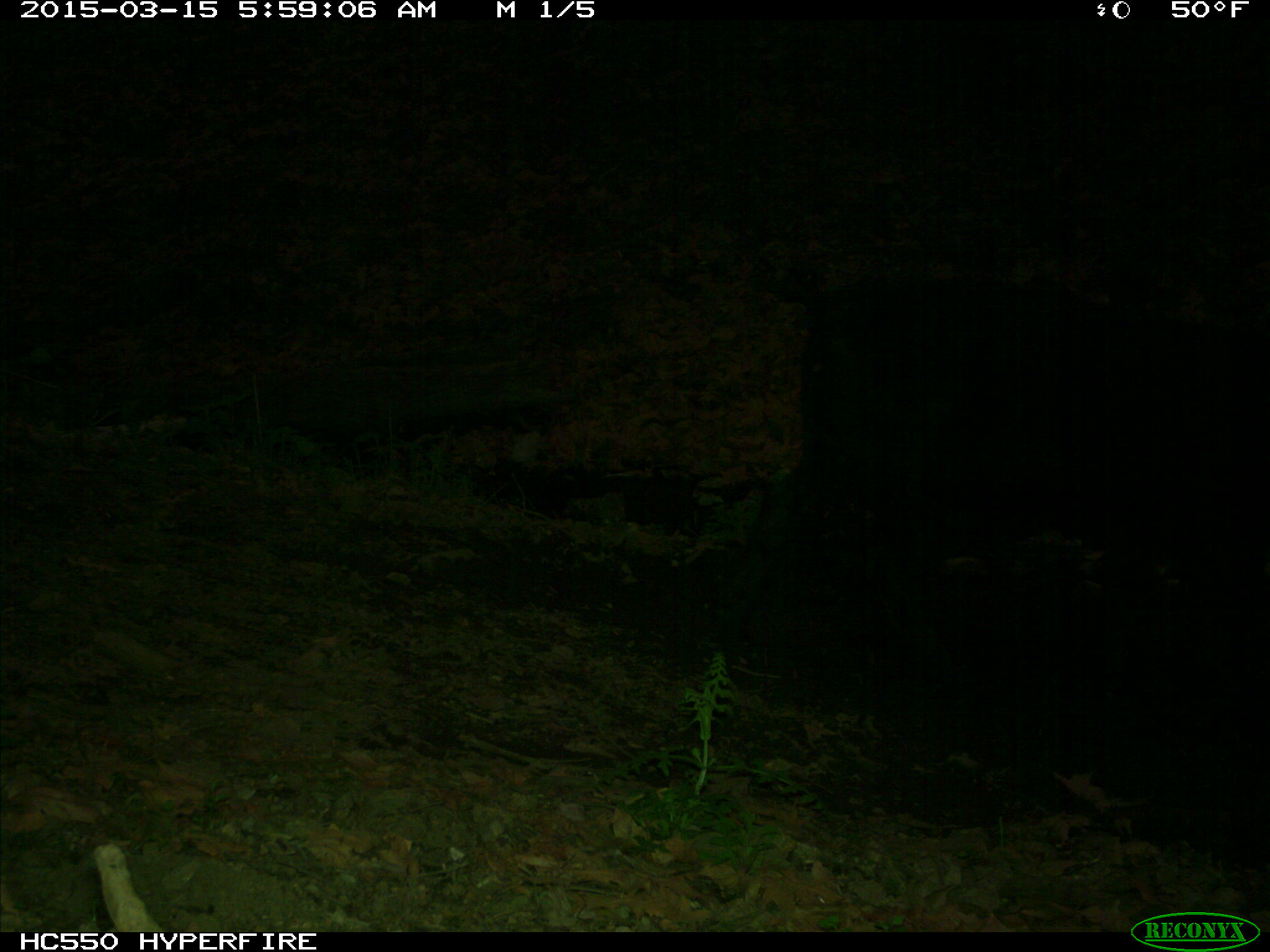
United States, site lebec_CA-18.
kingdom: Animalia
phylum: Chordata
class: Mammalia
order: Artiodactyla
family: Bovidae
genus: Bos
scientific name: Bos taurus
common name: domestic cow